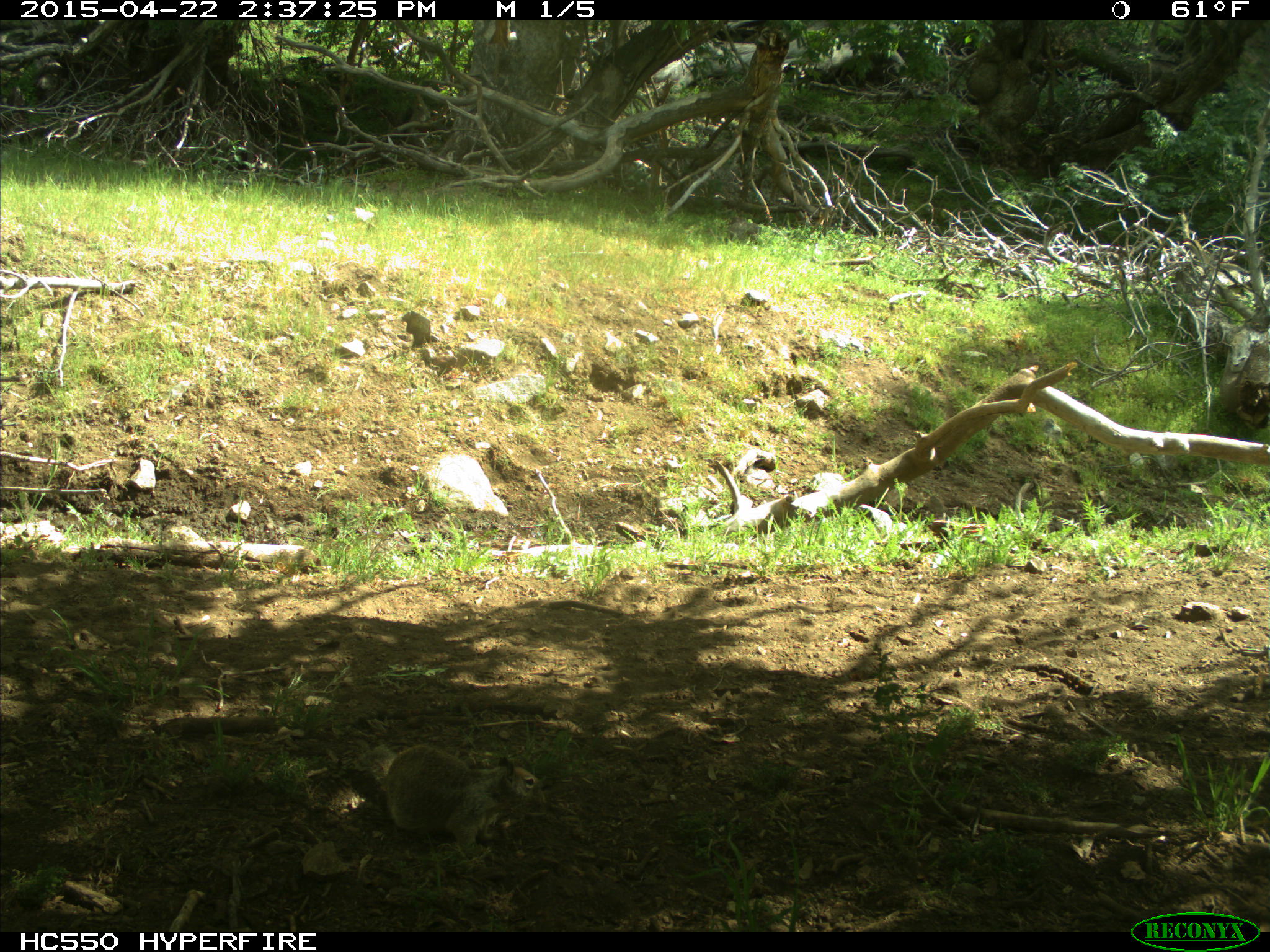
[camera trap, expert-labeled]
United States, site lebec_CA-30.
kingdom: Animalia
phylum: Chordata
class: Mammalia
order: Rodentia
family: Sciuridae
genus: Otospermophilus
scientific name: Otospermophilus beecheyi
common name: california ground squirrel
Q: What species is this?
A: Otospermophilus beecheyi (california ground squirrel).